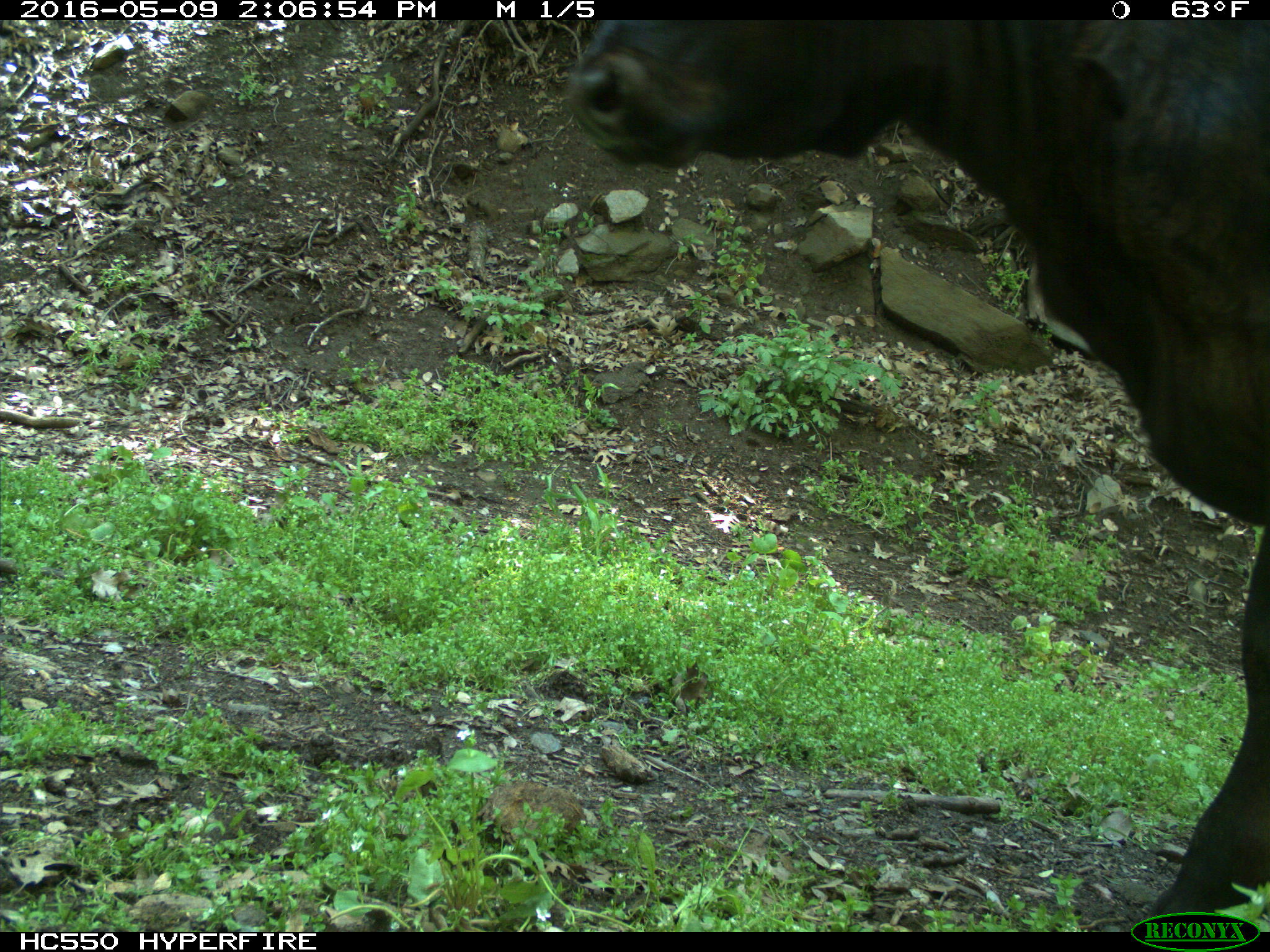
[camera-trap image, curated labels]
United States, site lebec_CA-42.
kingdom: Animalia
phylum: Chordata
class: Mammalia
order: Artiodactyla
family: Bovidae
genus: Bos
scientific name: Bos taurus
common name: domestic cow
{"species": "Bos taurus (domestic cow)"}